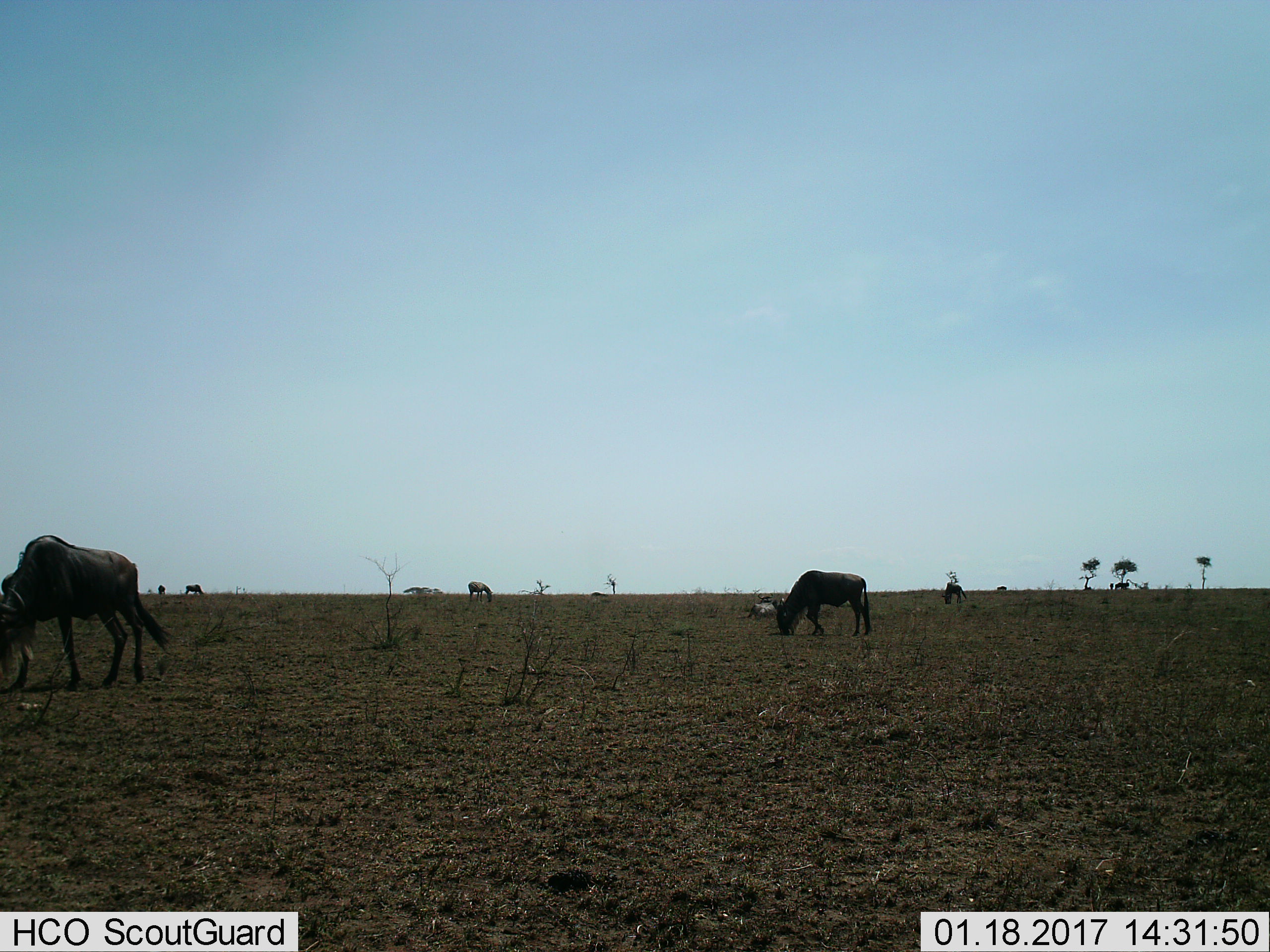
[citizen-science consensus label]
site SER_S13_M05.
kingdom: Animalia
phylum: Chordata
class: Mammalia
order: Artiodactyla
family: Bovidae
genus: Connochaetes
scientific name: Connochaetes taurinus taurinus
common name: blue wildebeest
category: wildebeestblue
Wildebeestblue (blue wildebeest) (Connochaetes taurinus taurinus), count 7. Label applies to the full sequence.